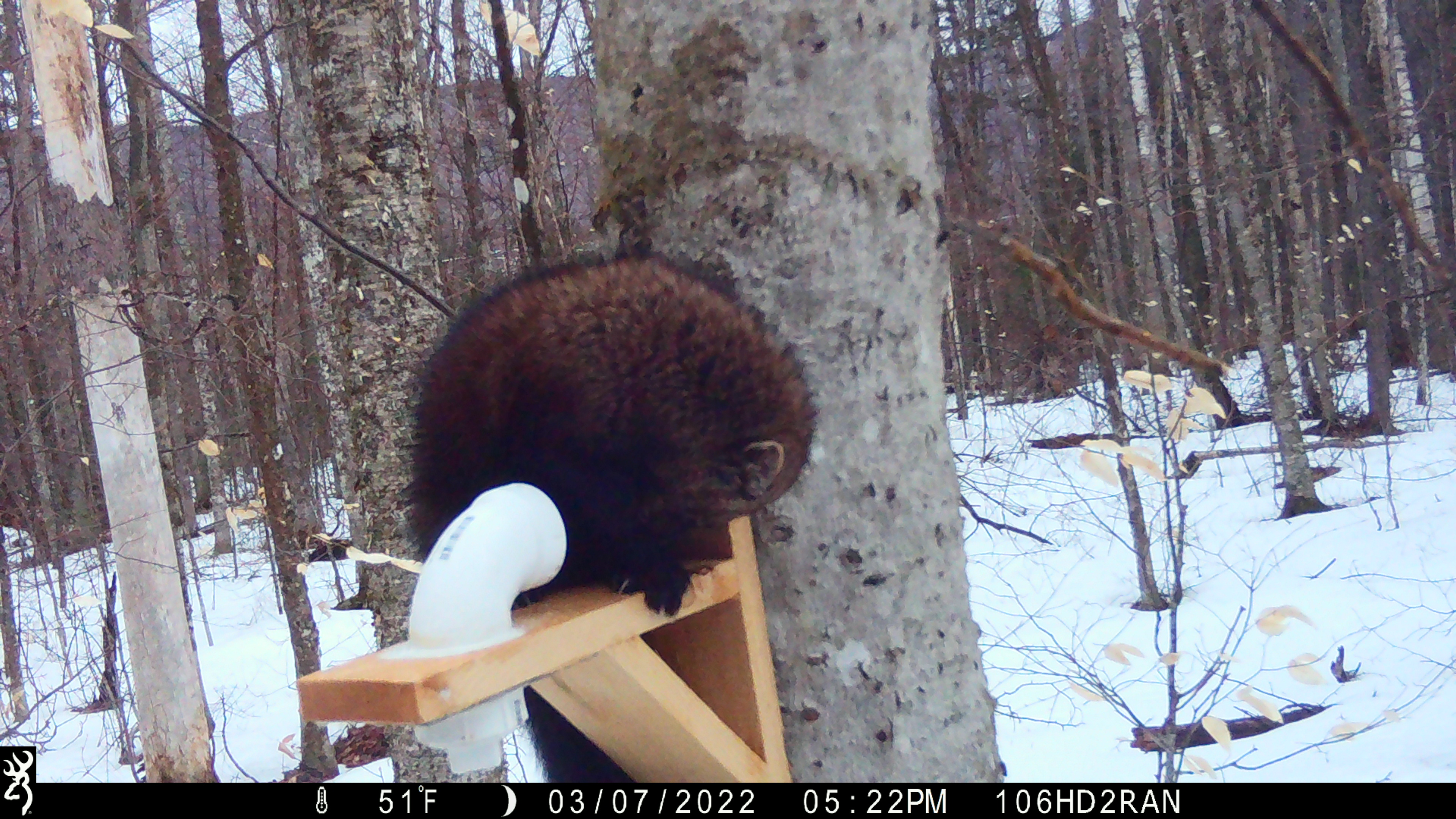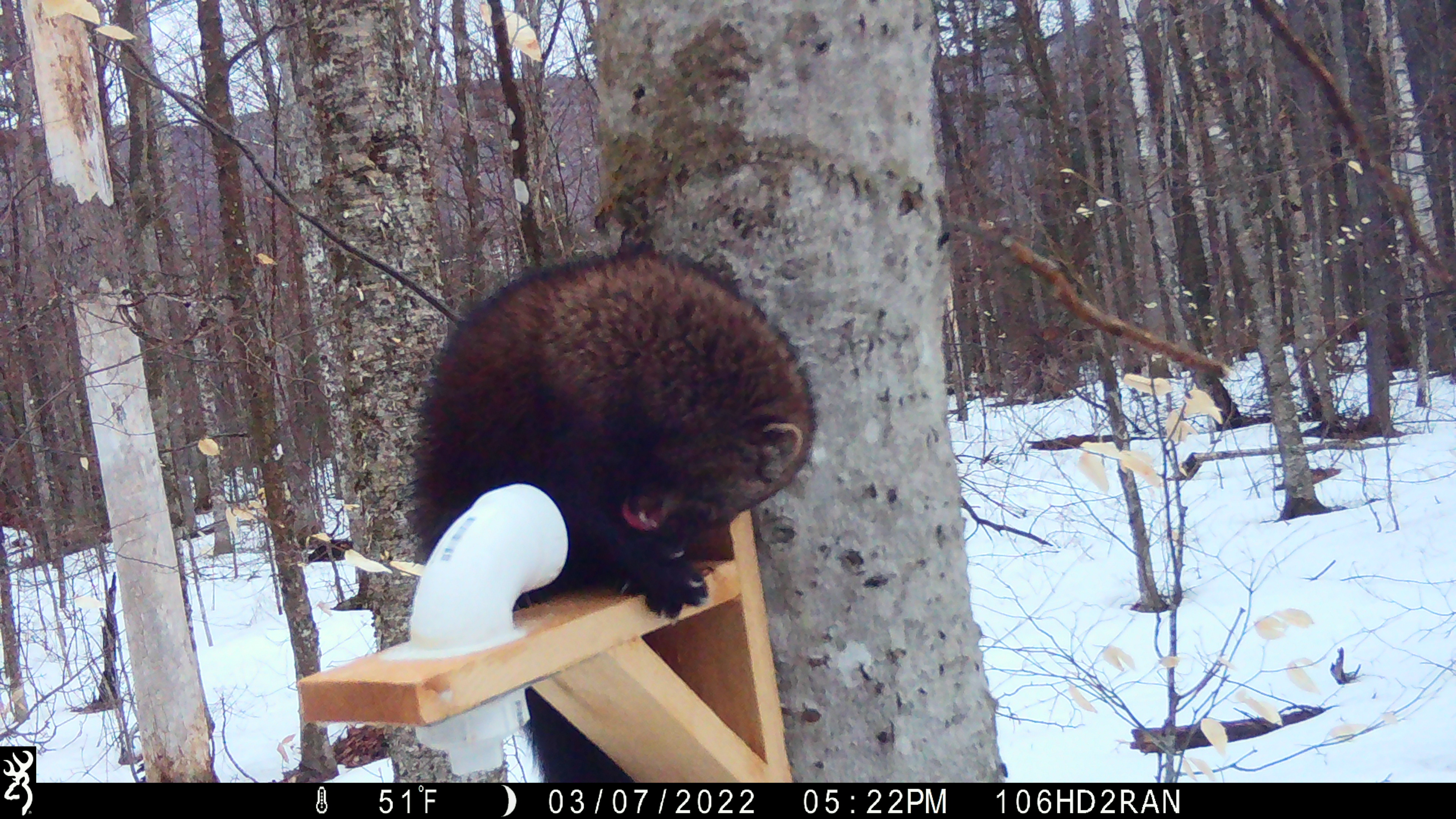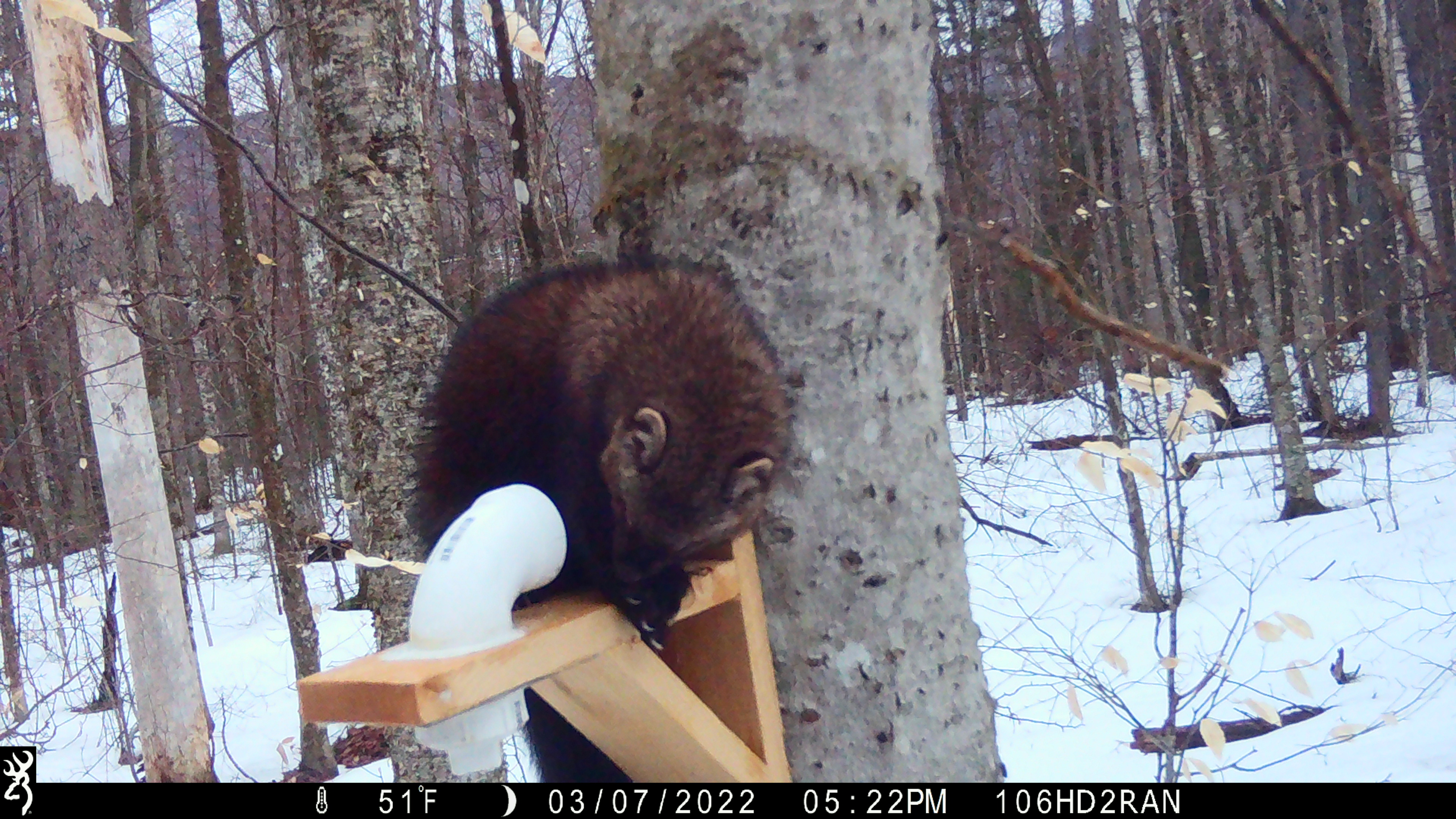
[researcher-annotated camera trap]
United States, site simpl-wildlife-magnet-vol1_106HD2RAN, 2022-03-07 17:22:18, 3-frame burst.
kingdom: Animalia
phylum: Chordata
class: Mammalia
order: Carnivora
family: Mustelidae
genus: Pekania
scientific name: Pekania pennanti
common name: fisher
Fisher (Pekania pennanti).